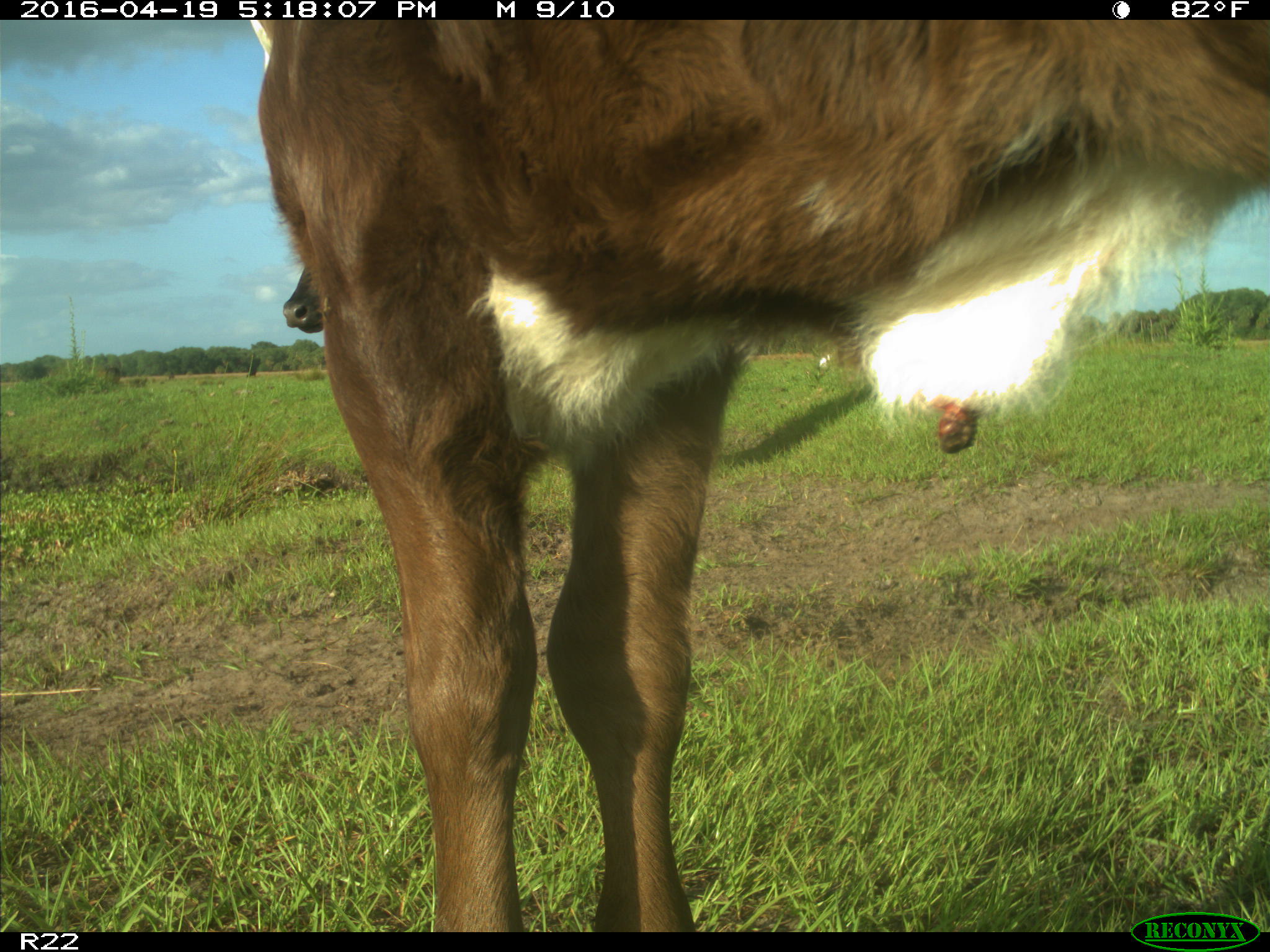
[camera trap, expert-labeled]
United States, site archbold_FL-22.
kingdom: Animalia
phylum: Chordata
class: Mammalia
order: Artiodactyla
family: Bovidae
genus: Bos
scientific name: Bos taurus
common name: domestic cow